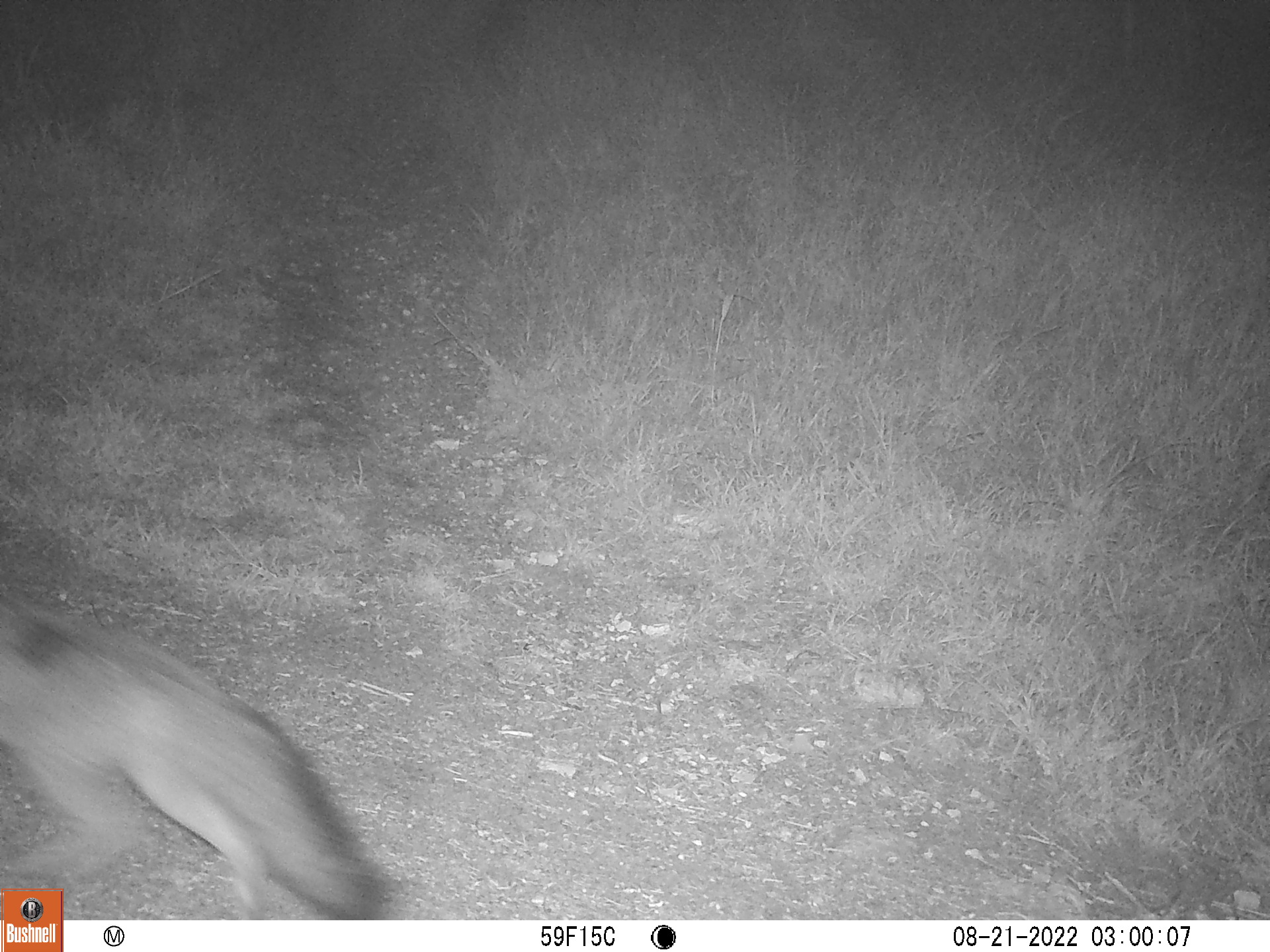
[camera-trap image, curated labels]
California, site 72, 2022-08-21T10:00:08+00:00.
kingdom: Animalia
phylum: Chordata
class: Mammalia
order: Carnivora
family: Canidae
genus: Urocyon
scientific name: Urocyon cinereoargenteus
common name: gray fox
Gray fox (Urocyon cinereoargenteus).